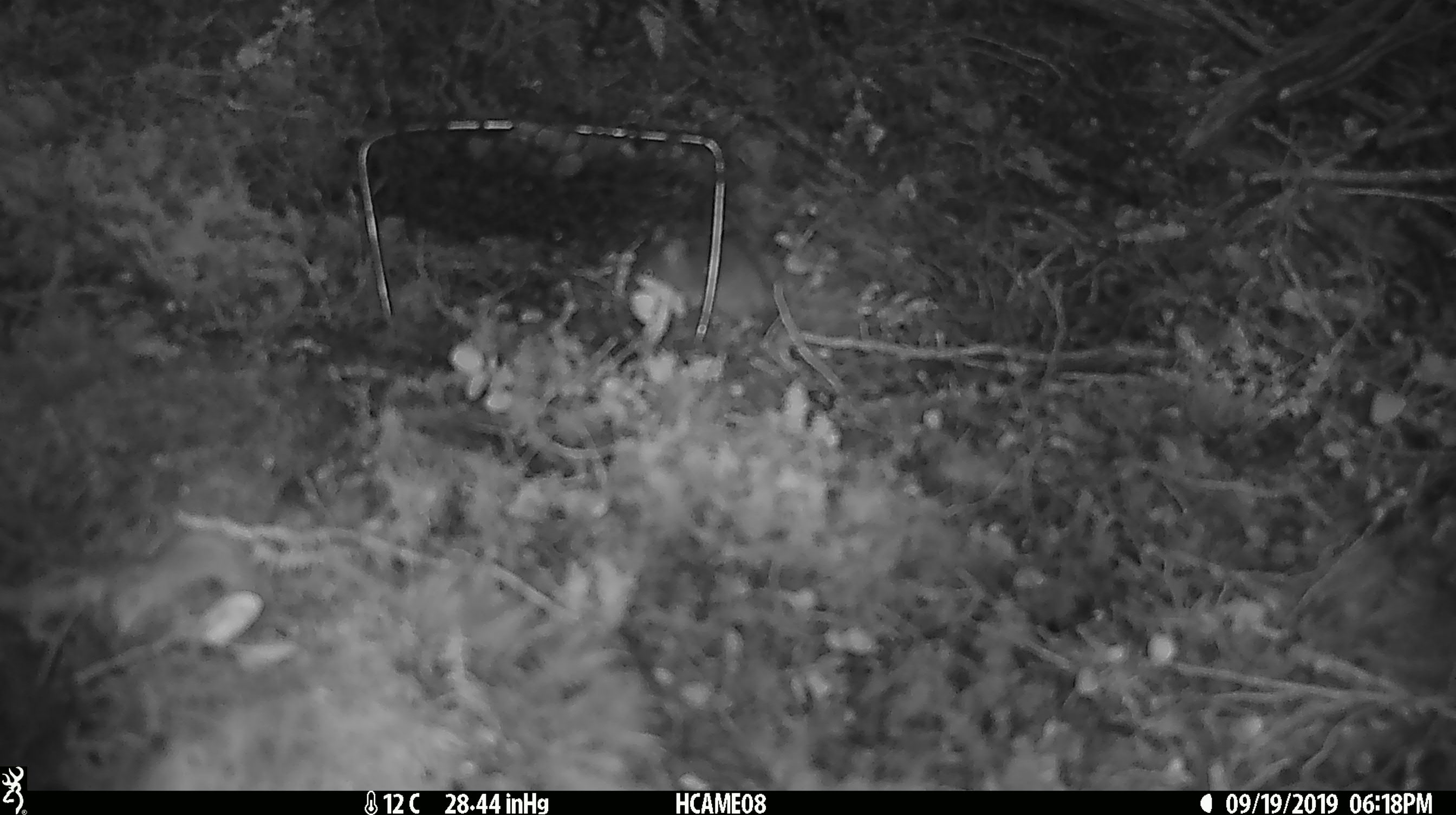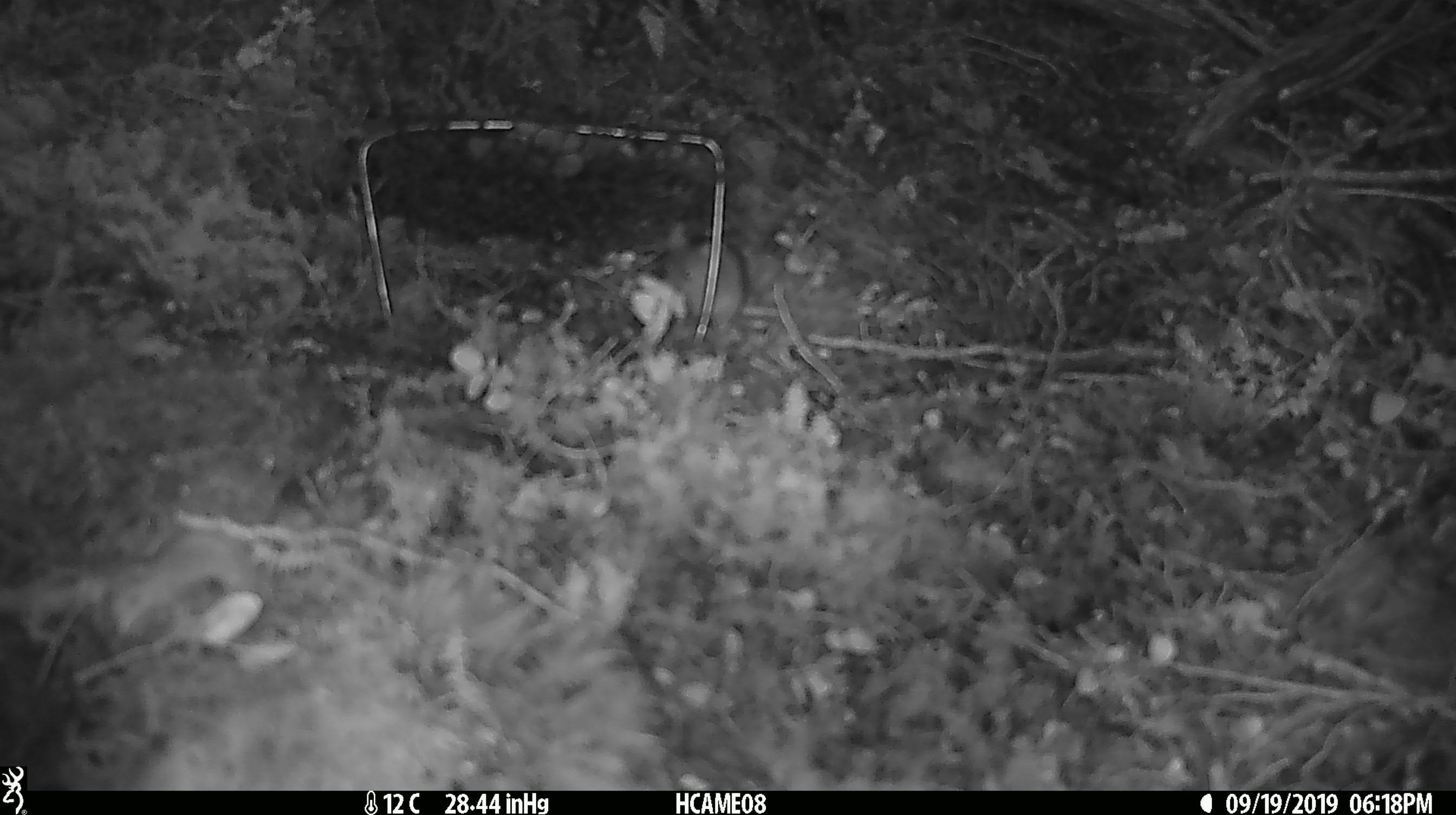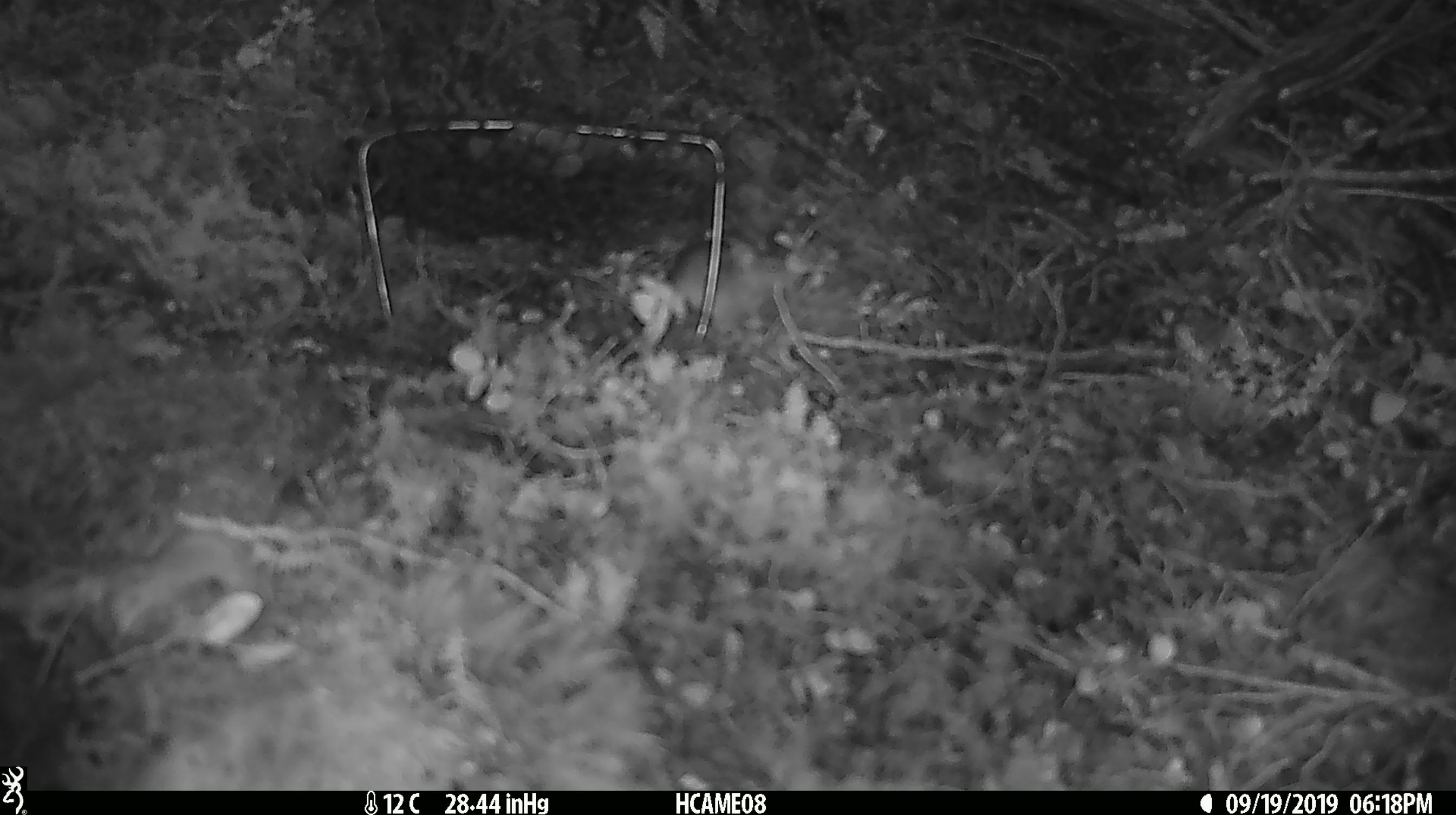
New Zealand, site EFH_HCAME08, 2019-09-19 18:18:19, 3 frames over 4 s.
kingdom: Animalia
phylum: Chordata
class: Mammalia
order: Rodentia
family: Muridae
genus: Mus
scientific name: Mus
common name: mouse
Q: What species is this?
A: Mouse (Mus).